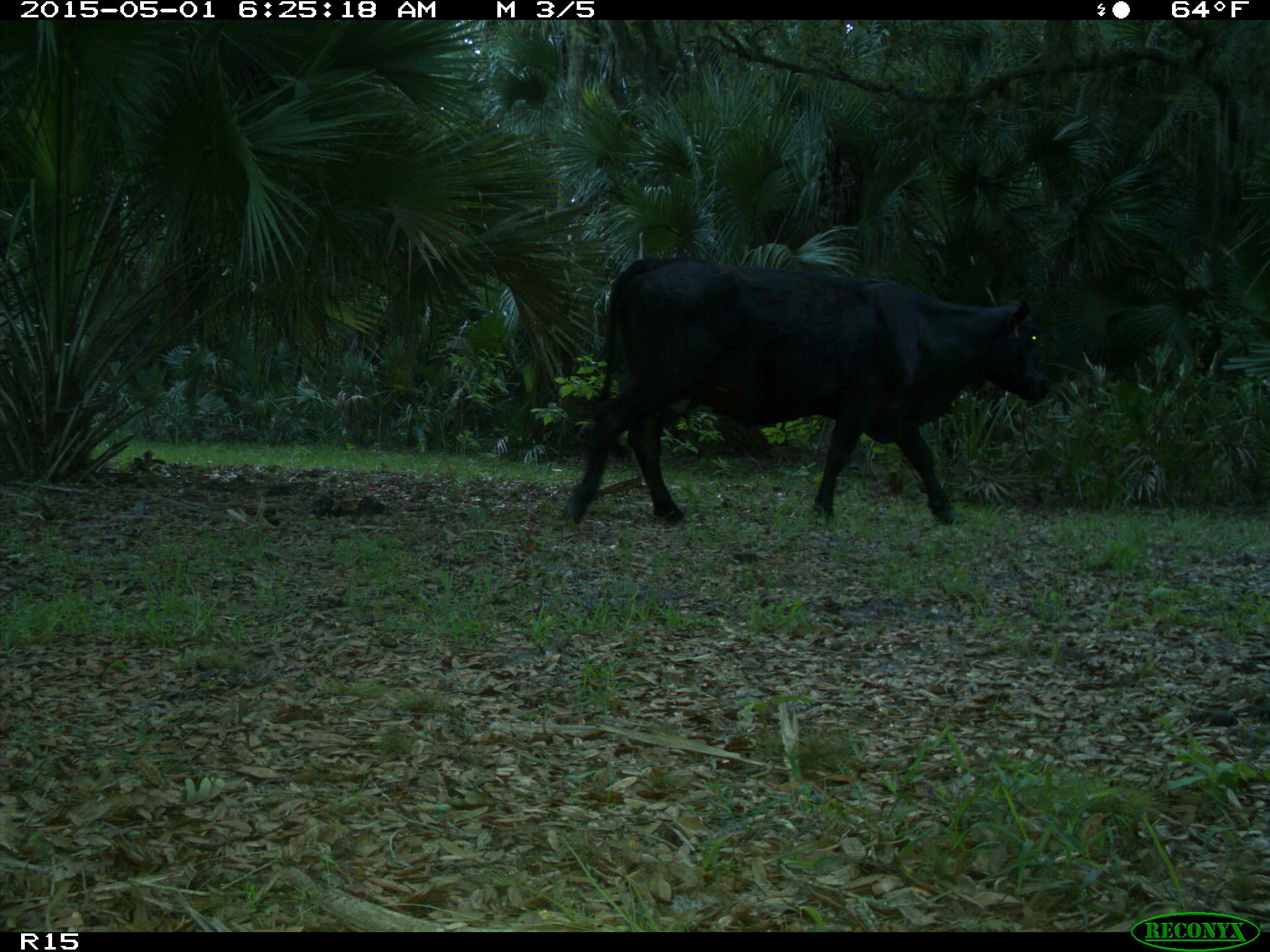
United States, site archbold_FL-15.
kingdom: Animalia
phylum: Chordata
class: Mammalia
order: Artiodactyla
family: Bovidae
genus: Bos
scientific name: Bos taurus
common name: domestic cow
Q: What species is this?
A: Bos taurus (domestic cow).